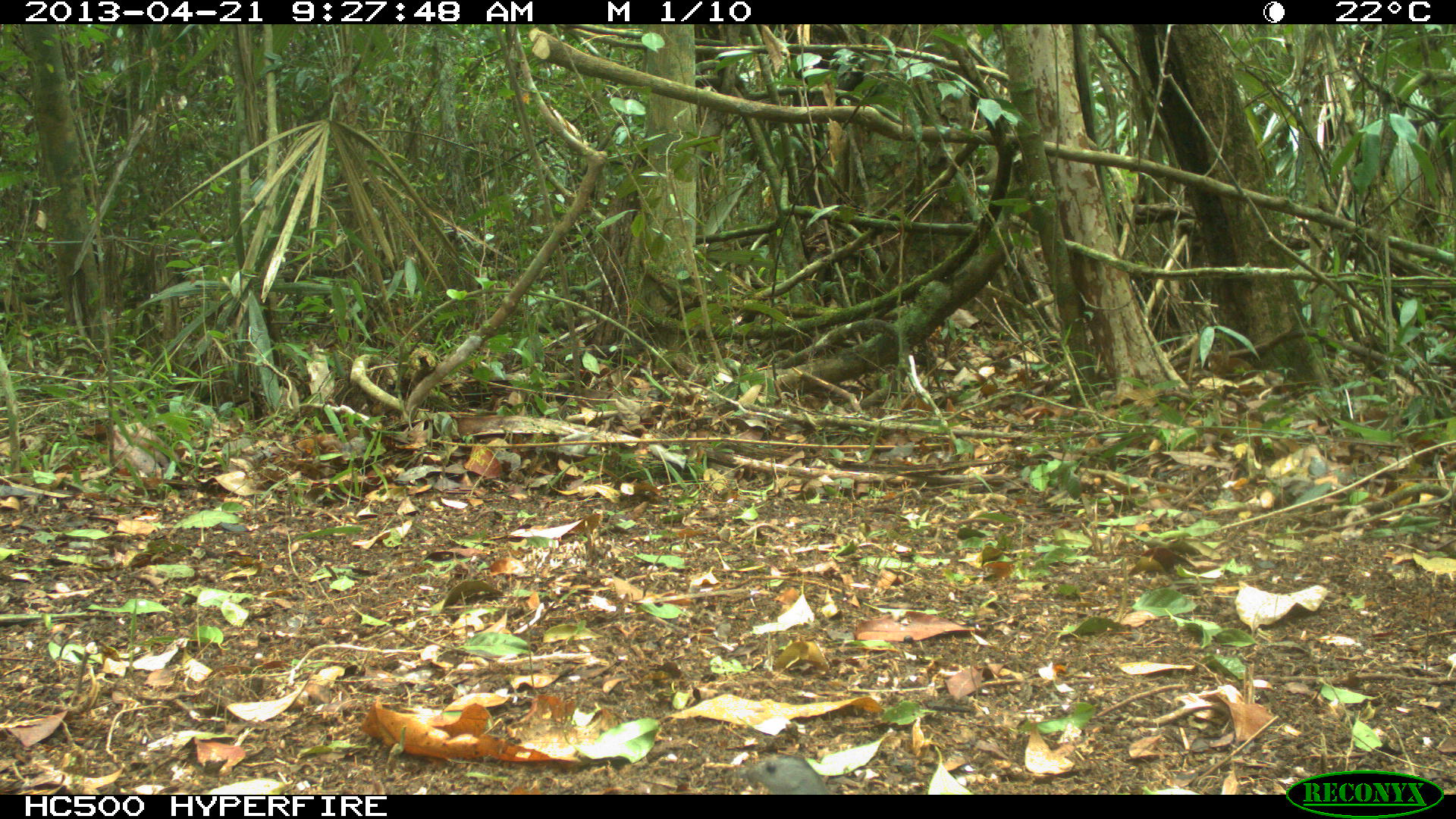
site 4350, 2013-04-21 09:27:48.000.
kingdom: Animalia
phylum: Chordata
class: Aves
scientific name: Aves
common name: bird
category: ave desconocida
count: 1